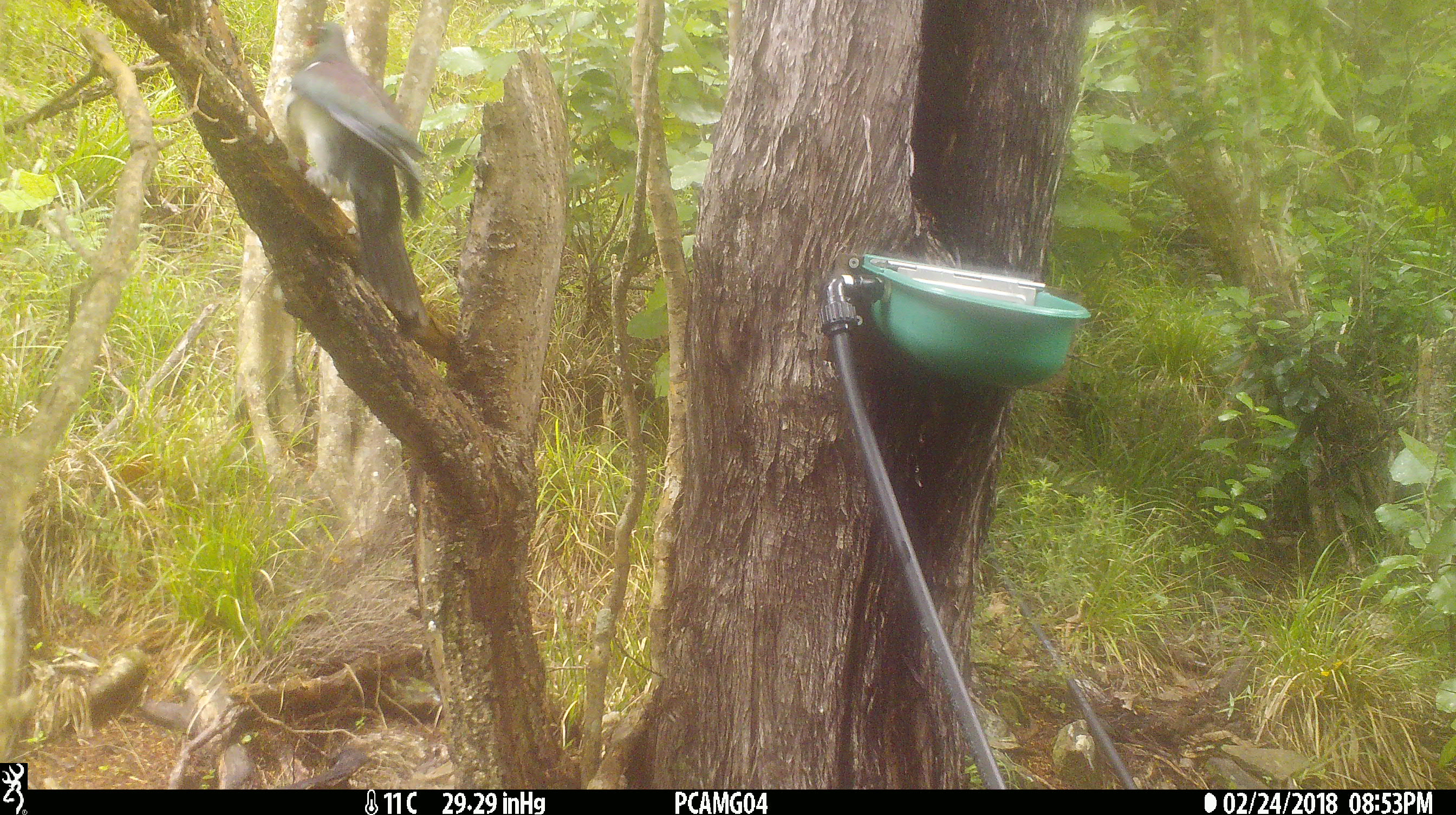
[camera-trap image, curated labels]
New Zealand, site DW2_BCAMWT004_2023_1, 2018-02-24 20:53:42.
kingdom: Animalia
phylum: Chordata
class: Aves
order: Columbiformes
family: Columbidae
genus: Hemiphaga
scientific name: Hemiphaga novaeseelandiae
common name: new zealand pigeon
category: kereru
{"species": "kereru (new zealand pigeon) (Hemiphaga novaeseelandiae)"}